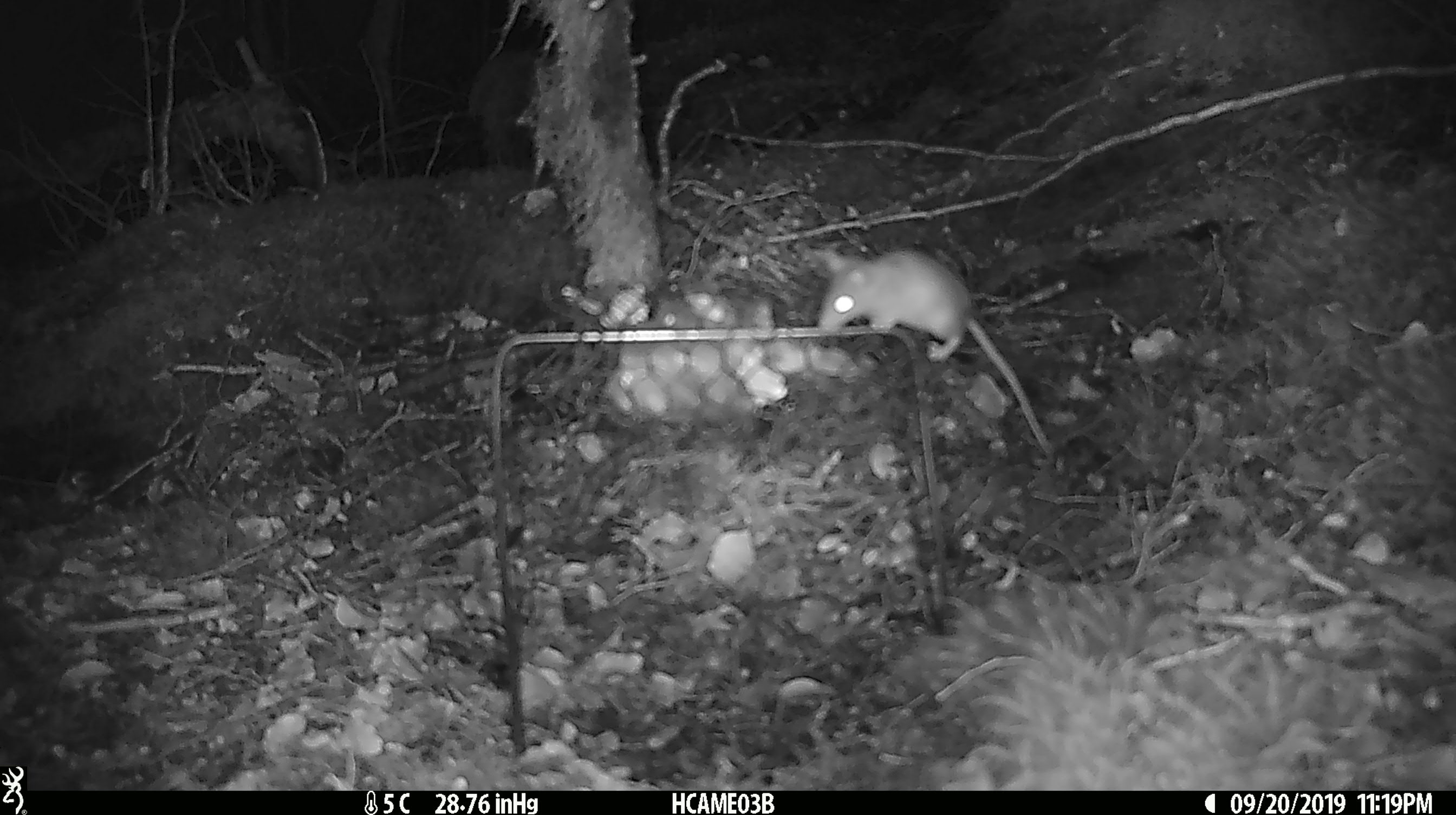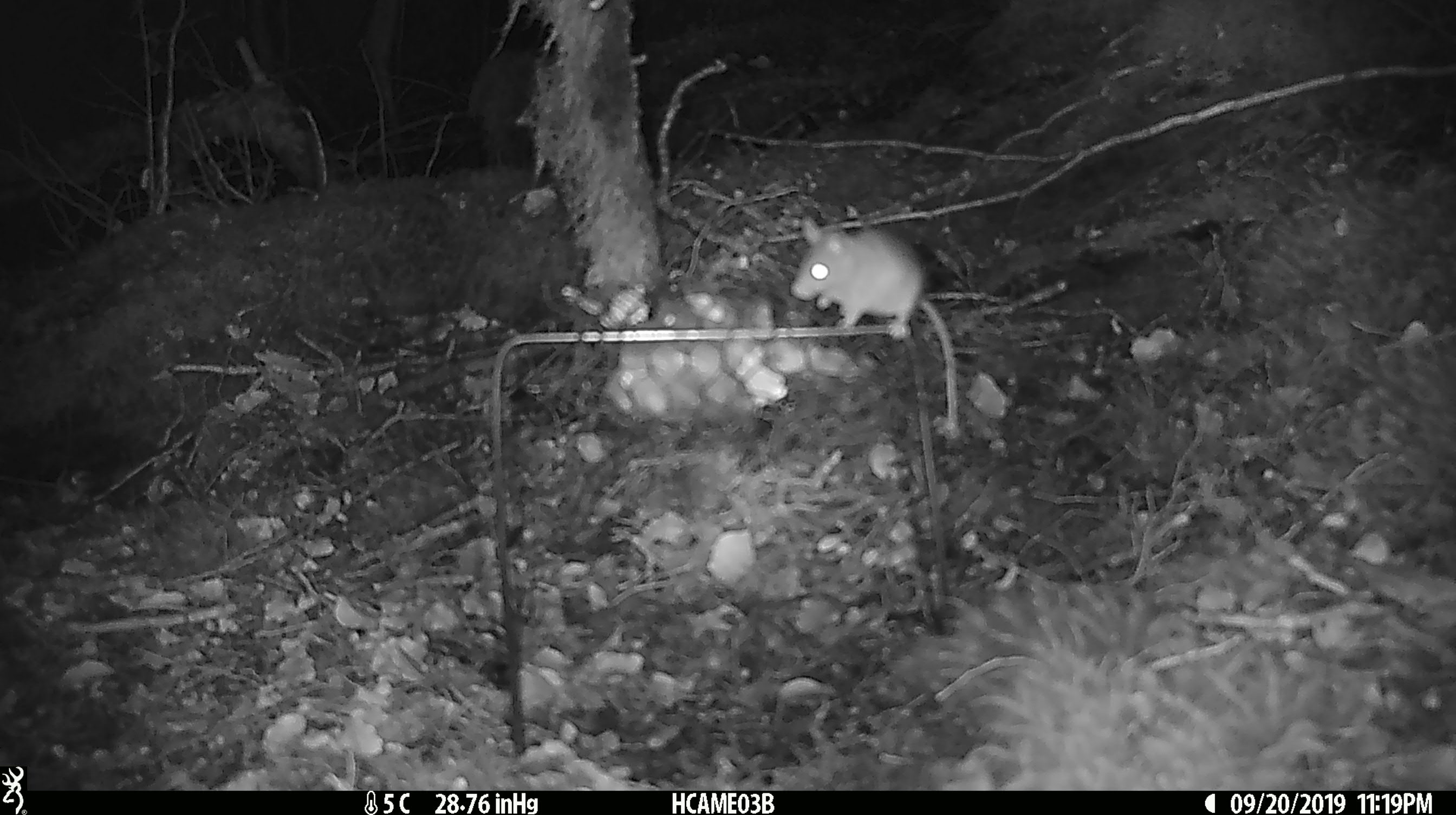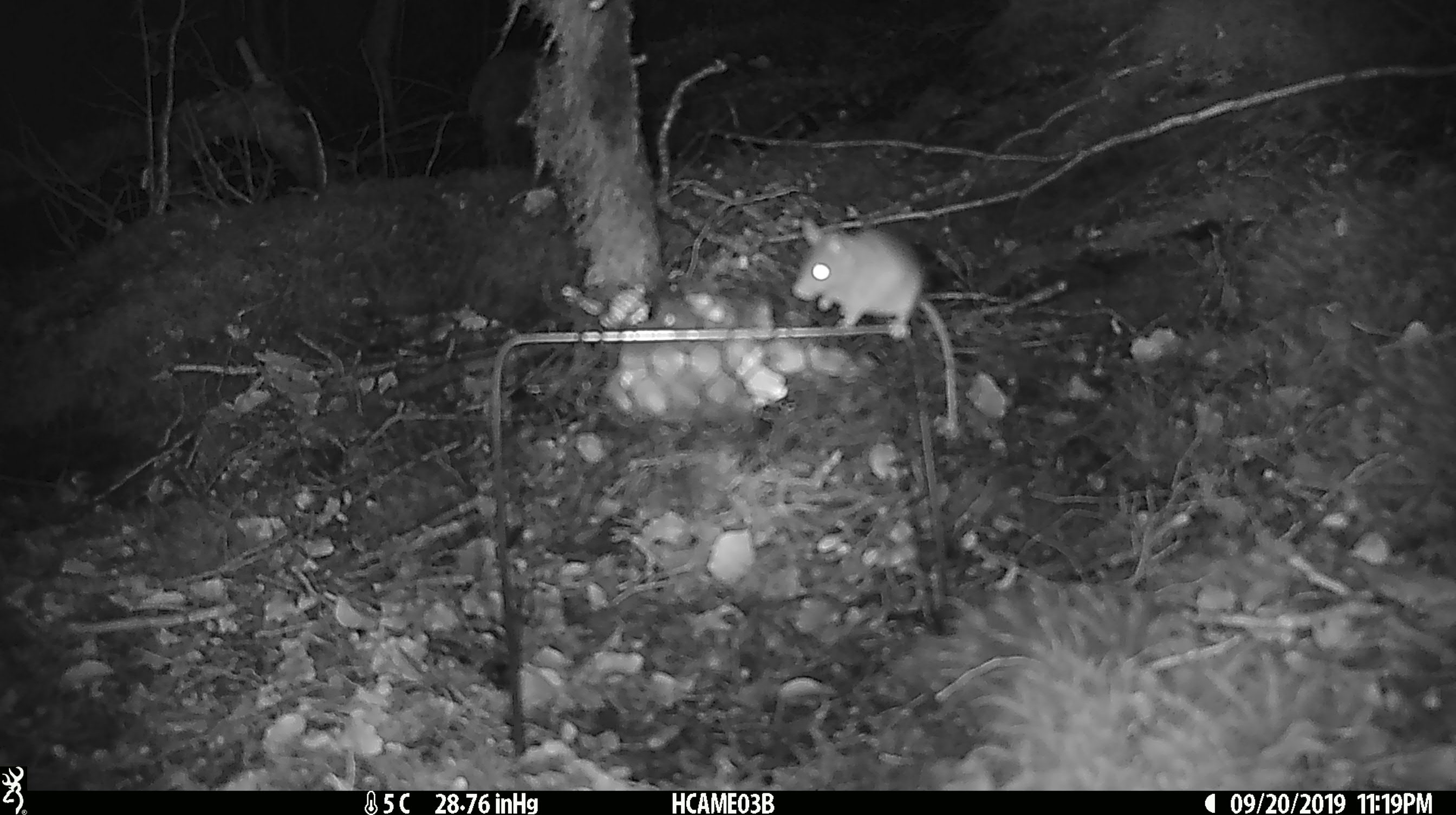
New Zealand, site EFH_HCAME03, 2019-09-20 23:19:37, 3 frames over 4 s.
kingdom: Animalia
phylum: Chordata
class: Mammalia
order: Rodentia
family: Muridae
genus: Mus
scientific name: Mus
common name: mouse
Mouse (Mus).